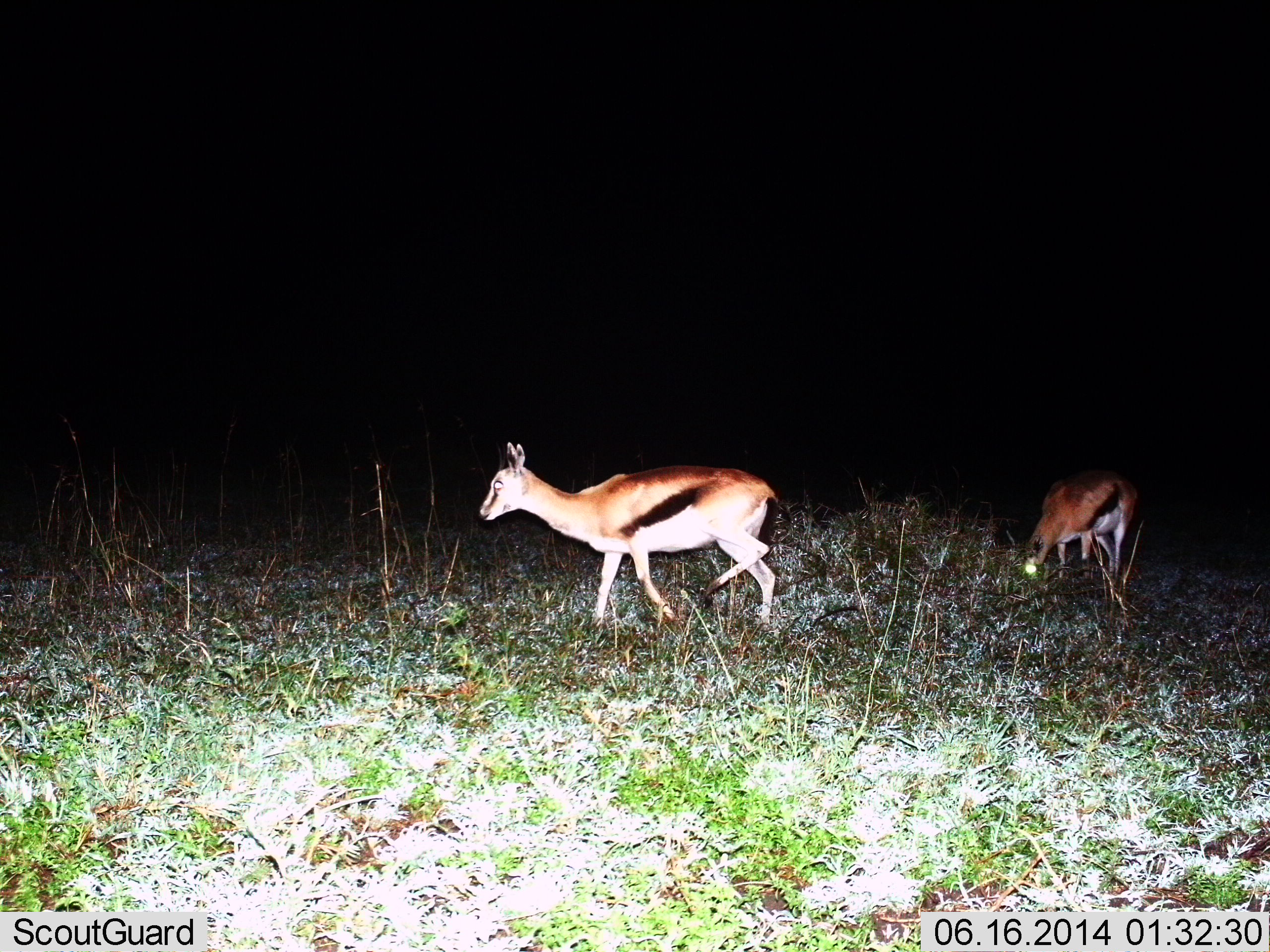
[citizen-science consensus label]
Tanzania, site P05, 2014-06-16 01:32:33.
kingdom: Animalia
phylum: Chordata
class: Mammalia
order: Artiodactyla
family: Bovidae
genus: Eudorcas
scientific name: Eudorcas thomsonii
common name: thomson's gazelle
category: gazellethomsons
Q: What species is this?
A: Gazellethomsons (thomson's gazelle) (Eudorcas thomsonii).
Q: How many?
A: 2.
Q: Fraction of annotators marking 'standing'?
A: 50%.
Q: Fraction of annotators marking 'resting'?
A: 0%.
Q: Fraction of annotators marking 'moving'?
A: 70%.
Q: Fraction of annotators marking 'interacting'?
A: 0%.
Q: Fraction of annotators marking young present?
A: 10%.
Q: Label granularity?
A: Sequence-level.